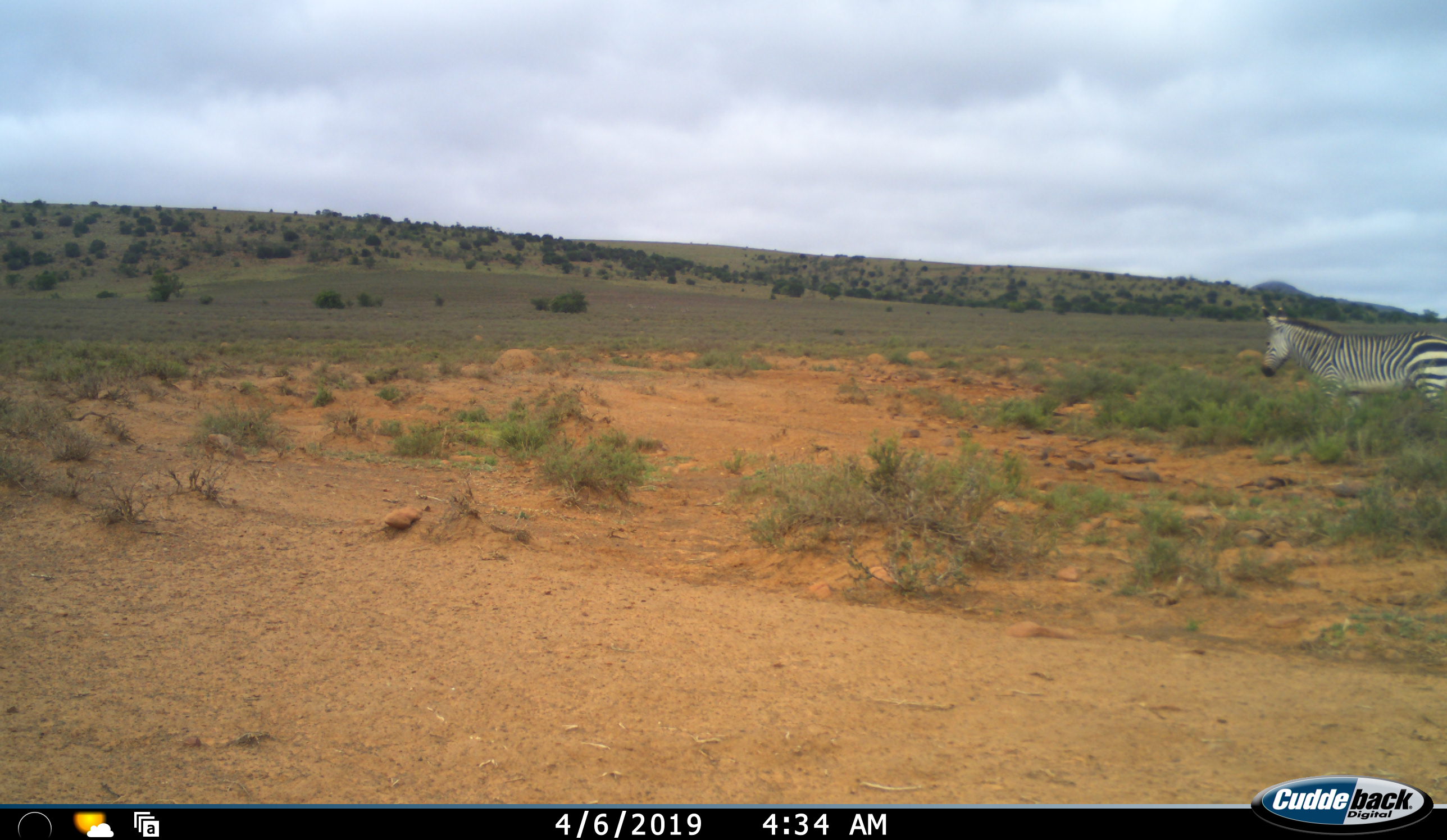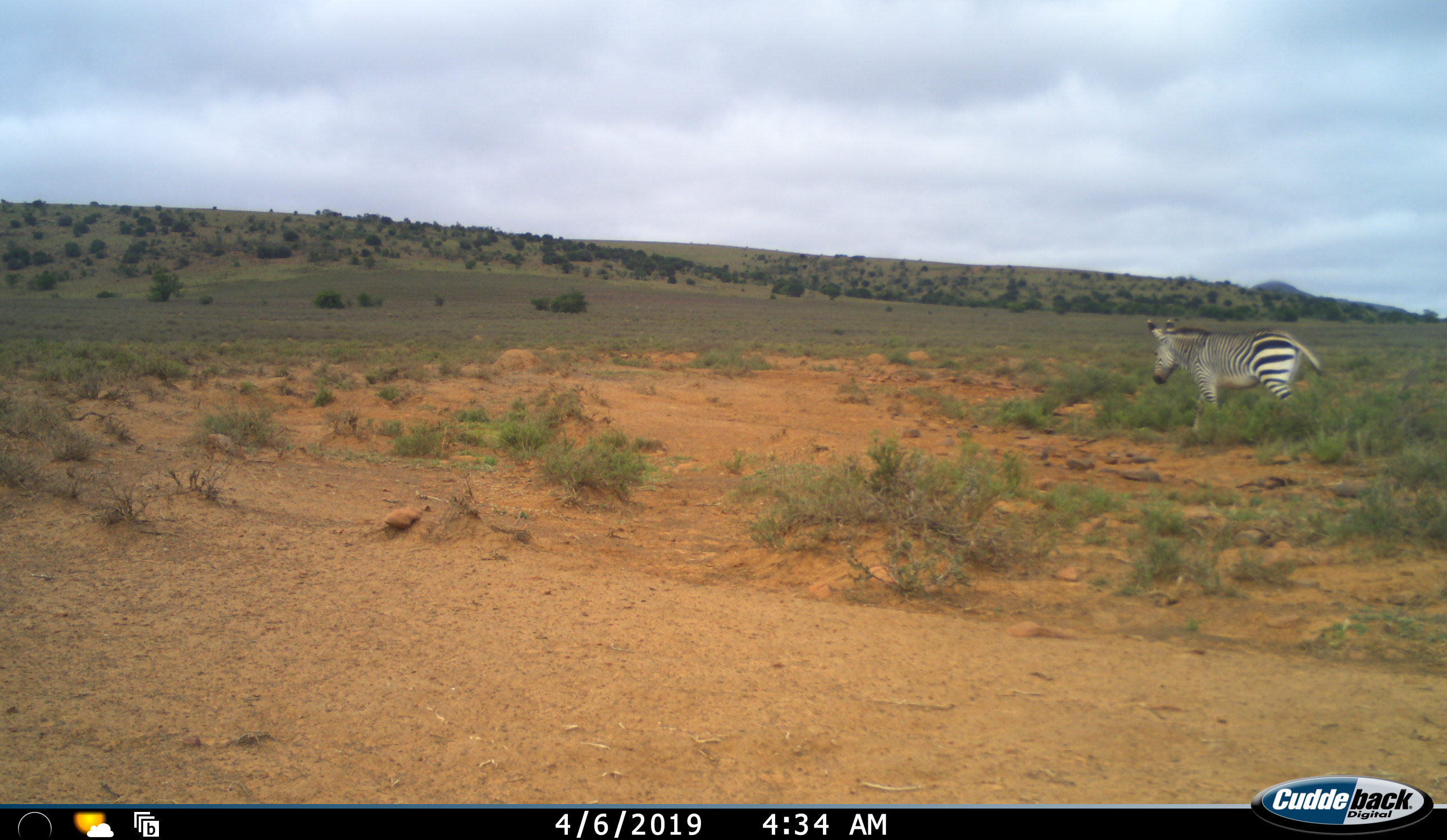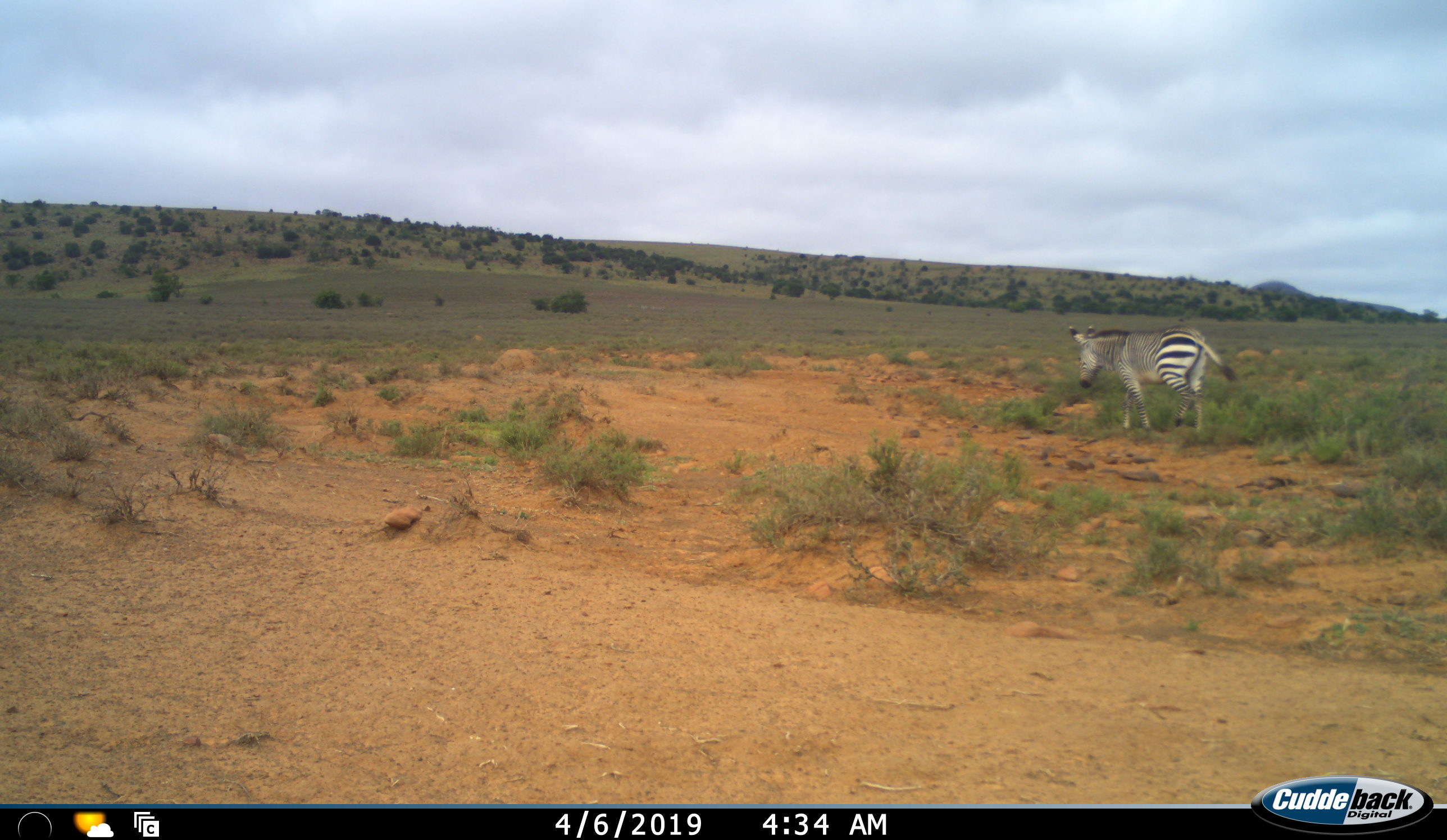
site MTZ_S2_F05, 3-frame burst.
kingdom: Animalia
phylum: Chordata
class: Mammalia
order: Perissodactyla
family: Equidae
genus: Equus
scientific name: Equus zebra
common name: mountain zebra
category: zebramountain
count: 1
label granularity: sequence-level